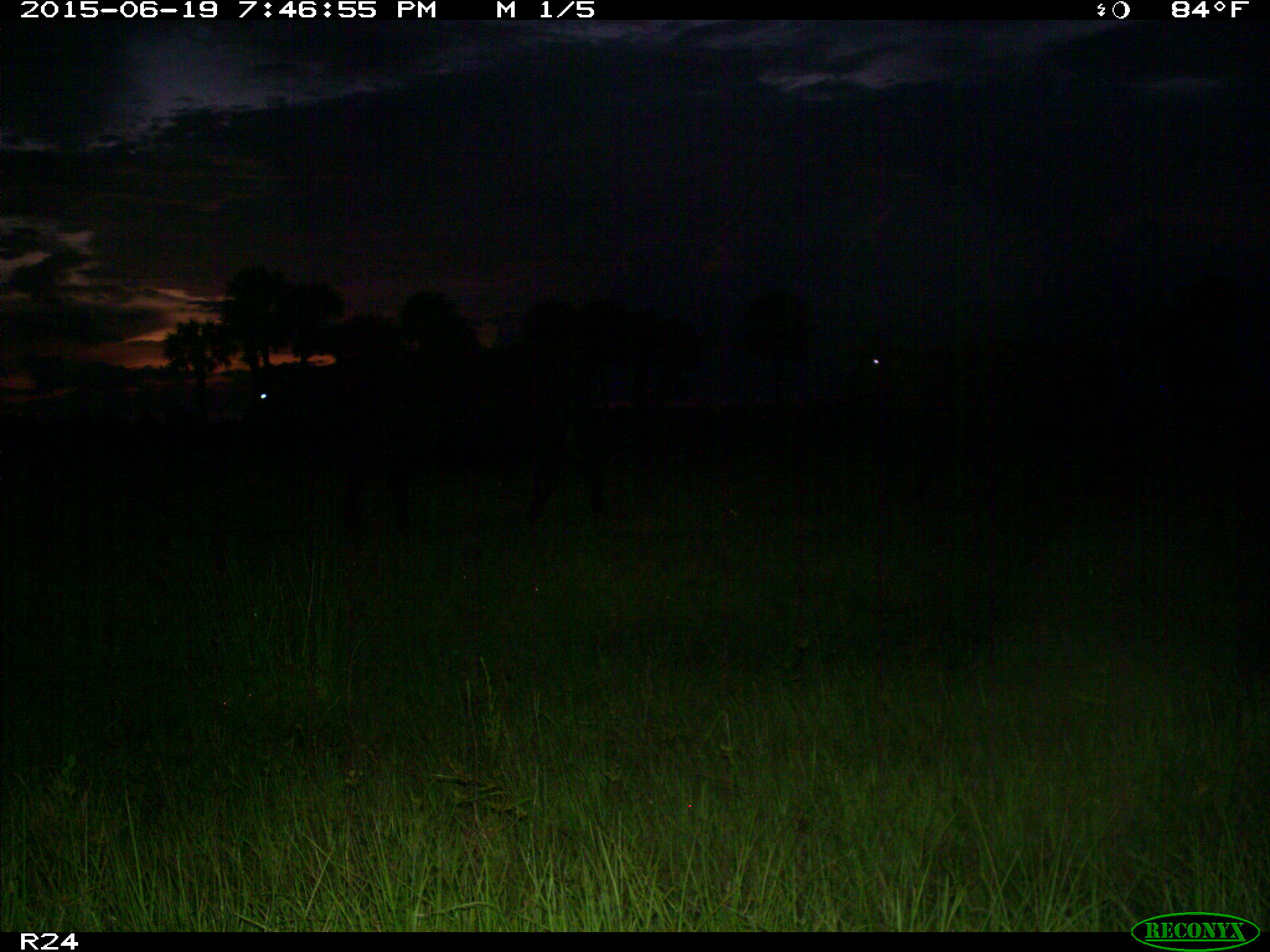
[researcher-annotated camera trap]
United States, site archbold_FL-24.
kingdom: Animalia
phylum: Chordata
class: Mammalia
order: Artiodactyla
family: Bovidae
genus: Bos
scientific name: Bos taurus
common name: domestic cow